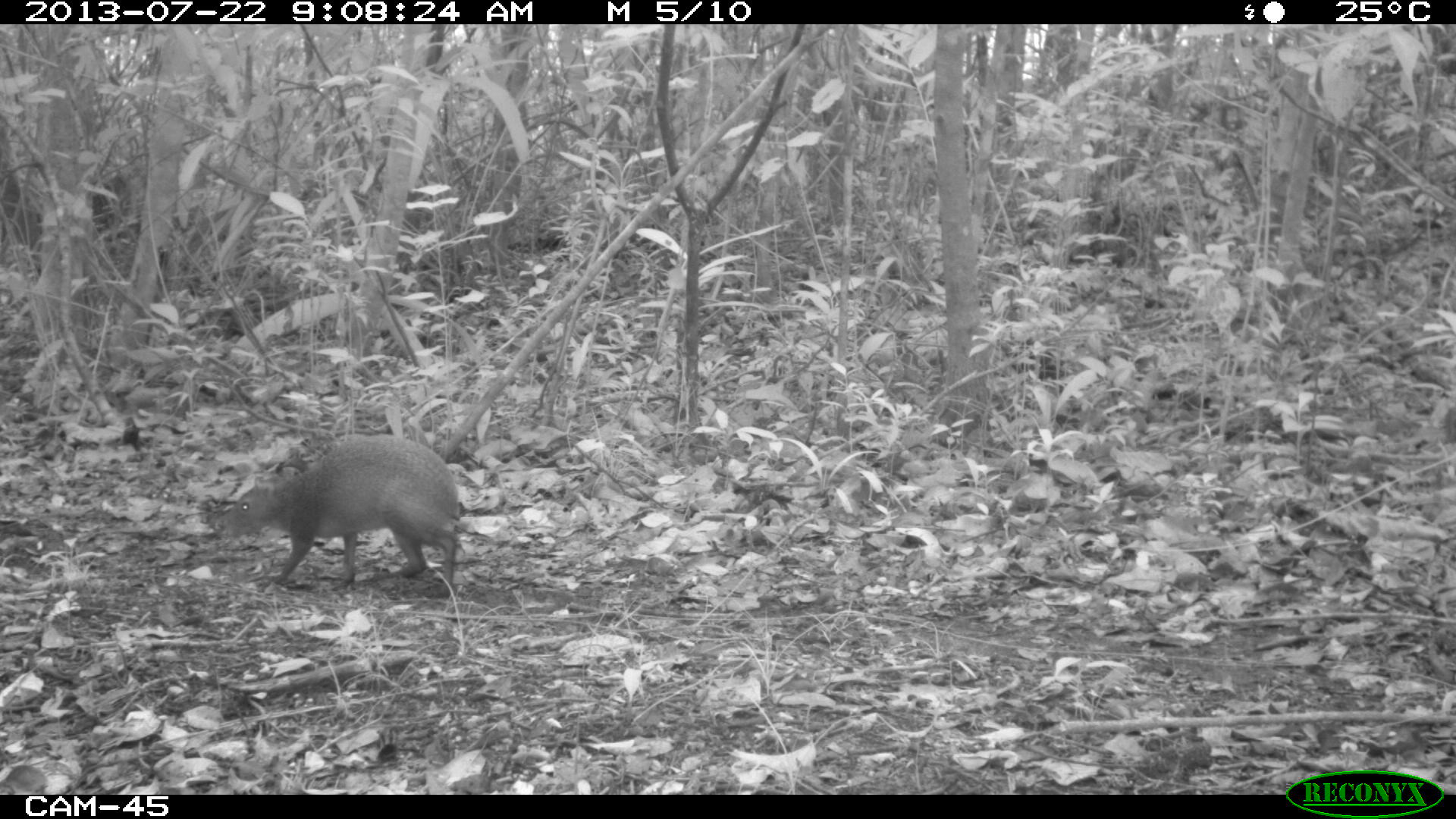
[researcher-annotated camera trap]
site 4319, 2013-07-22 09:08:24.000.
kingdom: Animalia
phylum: Chordata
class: Mammalia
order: Rodentia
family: Dasyproctidae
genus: Dasyprocta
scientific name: Dasyprocta punctata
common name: central american agouti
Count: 1.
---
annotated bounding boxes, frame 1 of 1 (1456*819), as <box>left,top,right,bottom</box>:
dasyprocta punctata: <box>216,434,460,597</box>